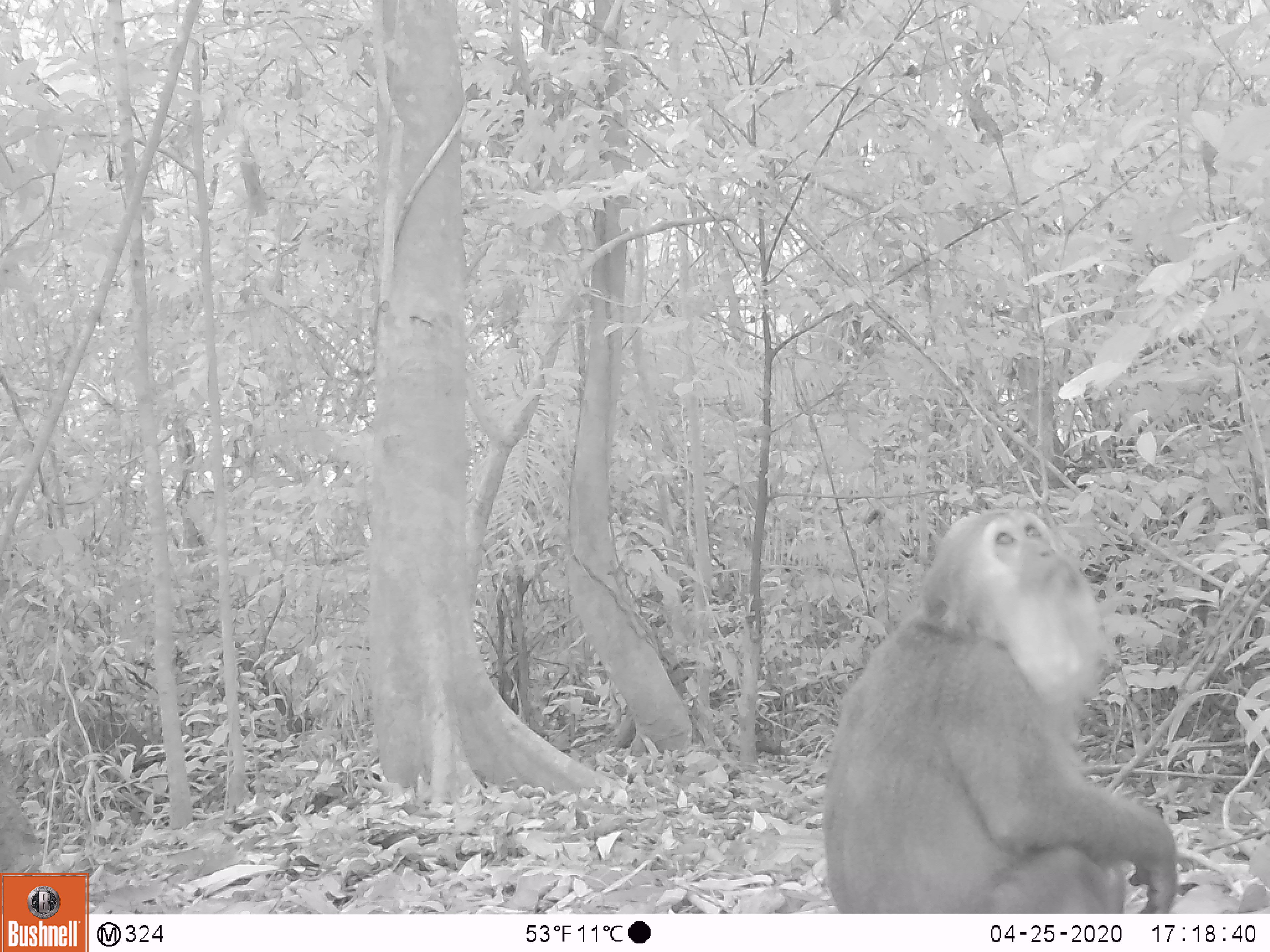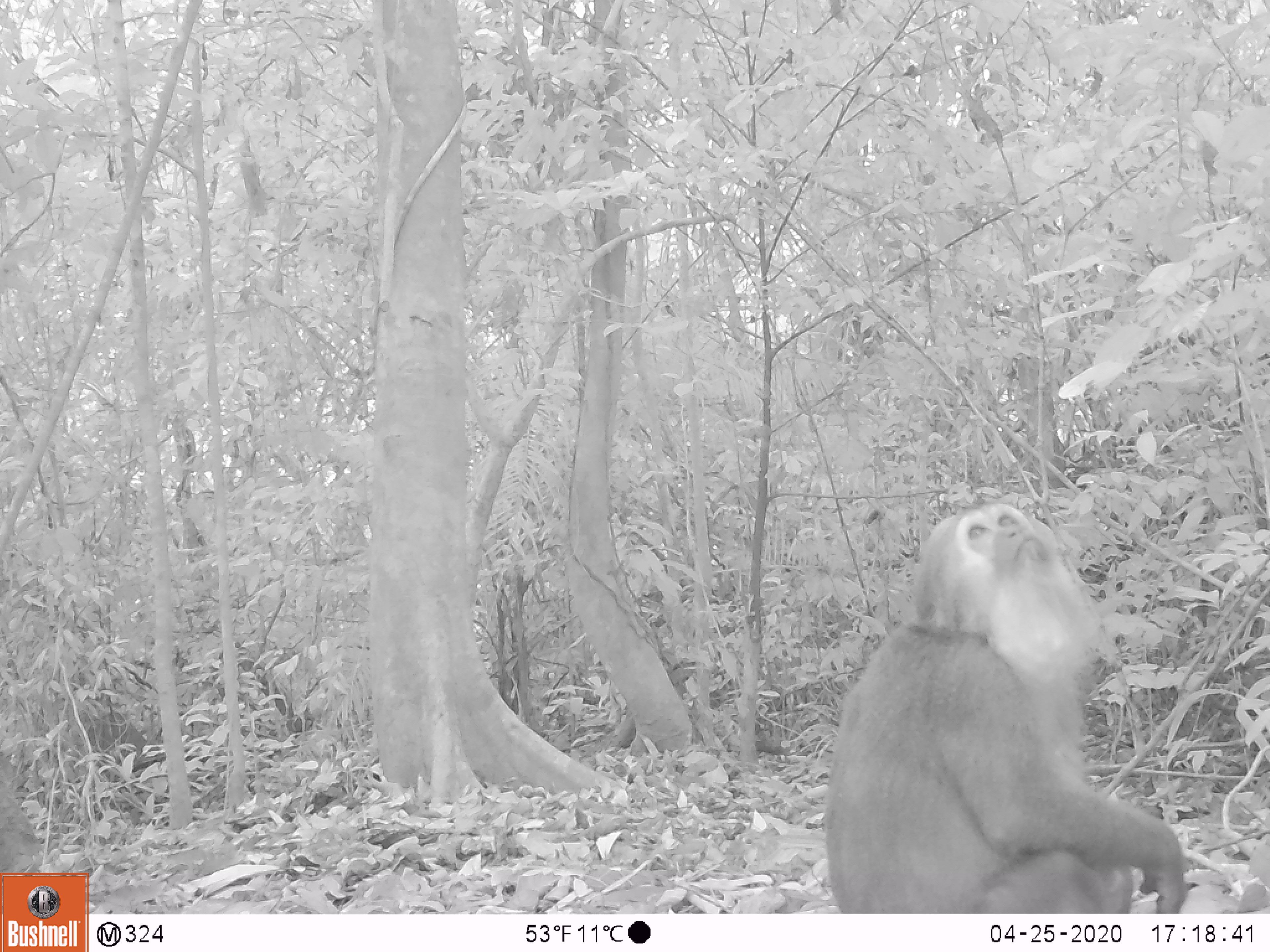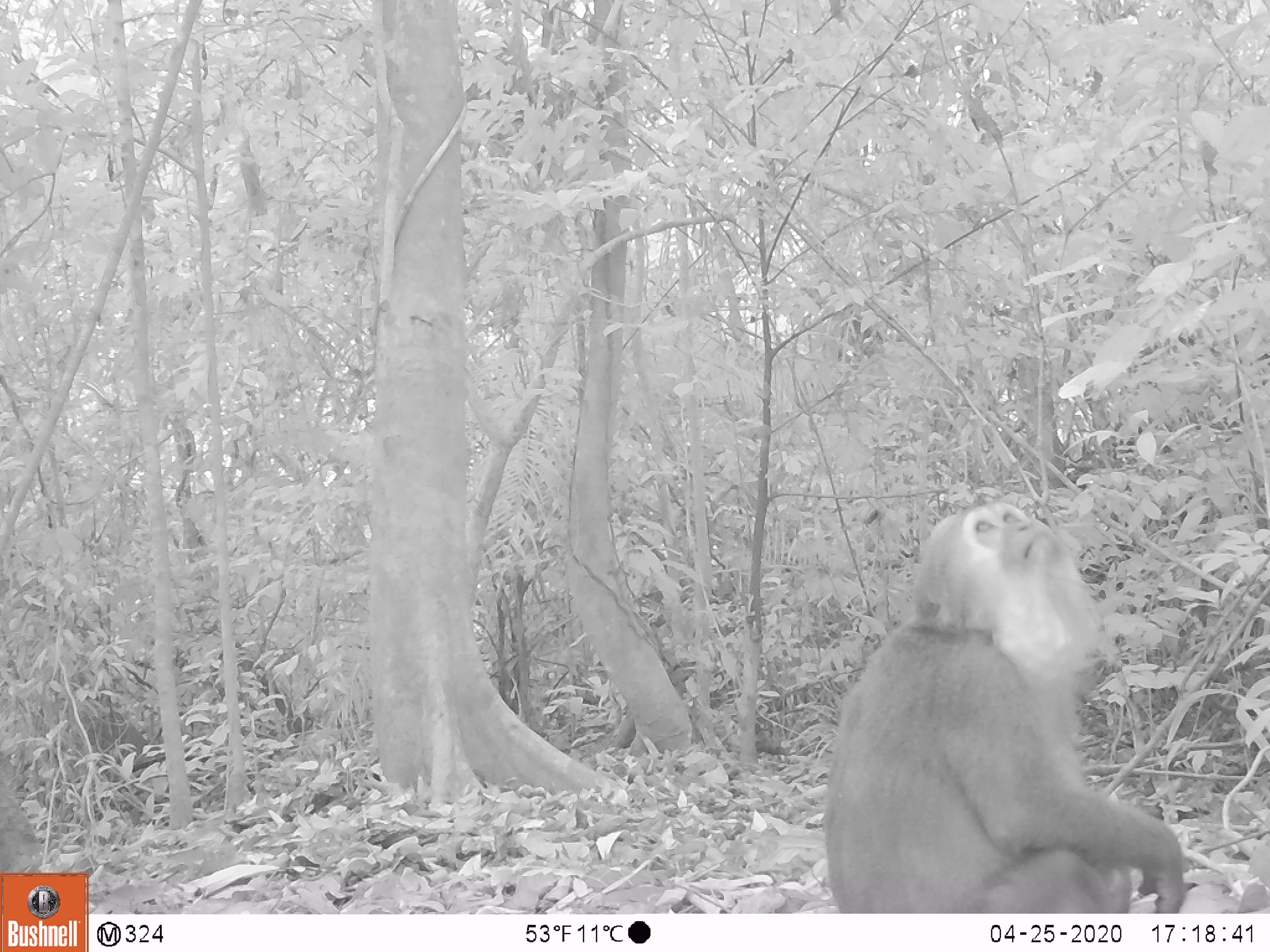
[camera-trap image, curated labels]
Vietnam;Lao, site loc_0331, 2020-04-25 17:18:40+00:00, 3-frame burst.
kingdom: Animalia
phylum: Chordata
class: Mammalia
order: Primates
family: Cercopithecidae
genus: Macaca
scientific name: Macaca arctoides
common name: stump-tailed macaque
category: stump tailed macaque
Stump tailed macaque (stump-tailed macaque) (Macaca arctoides). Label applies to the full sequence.